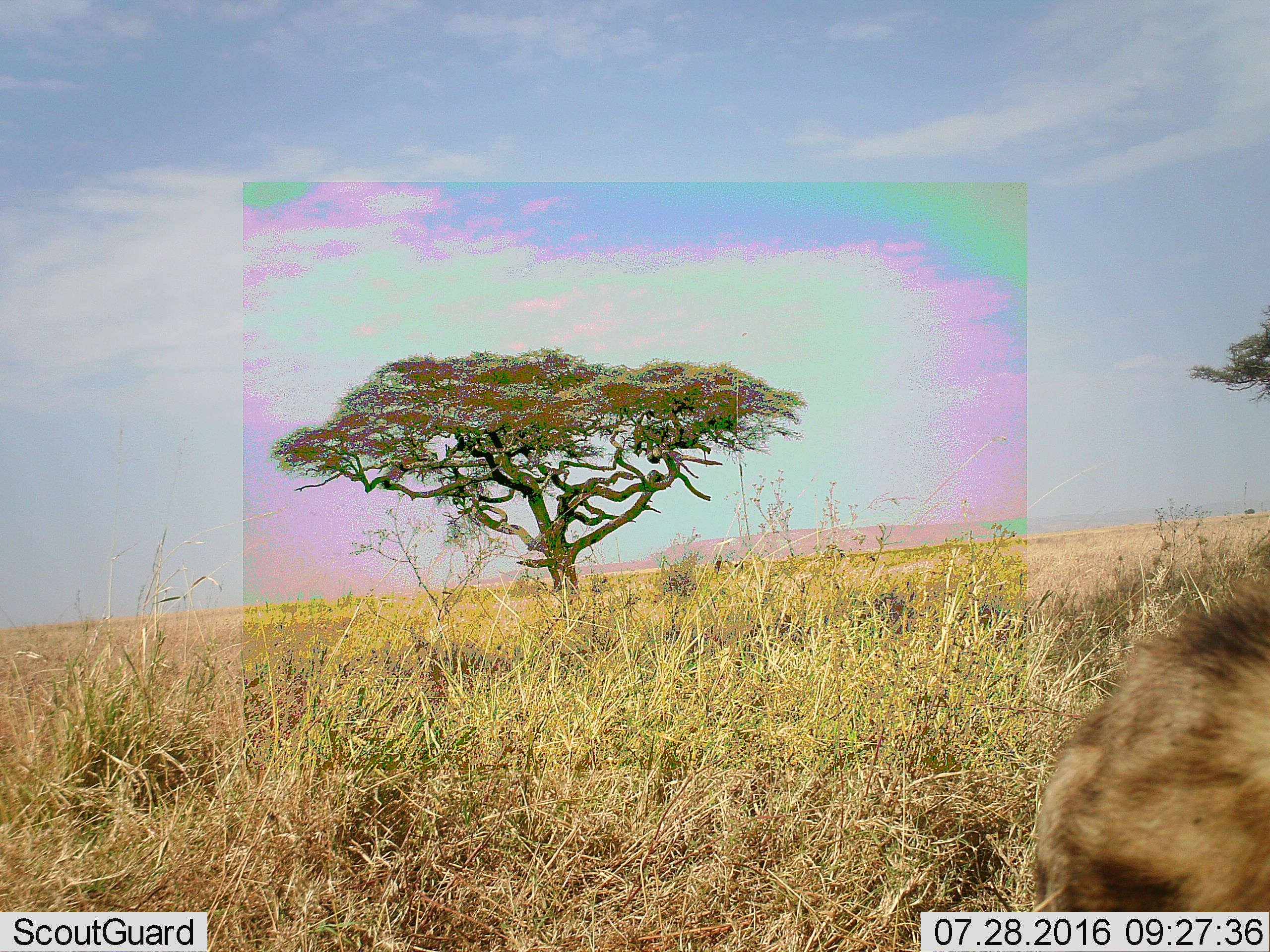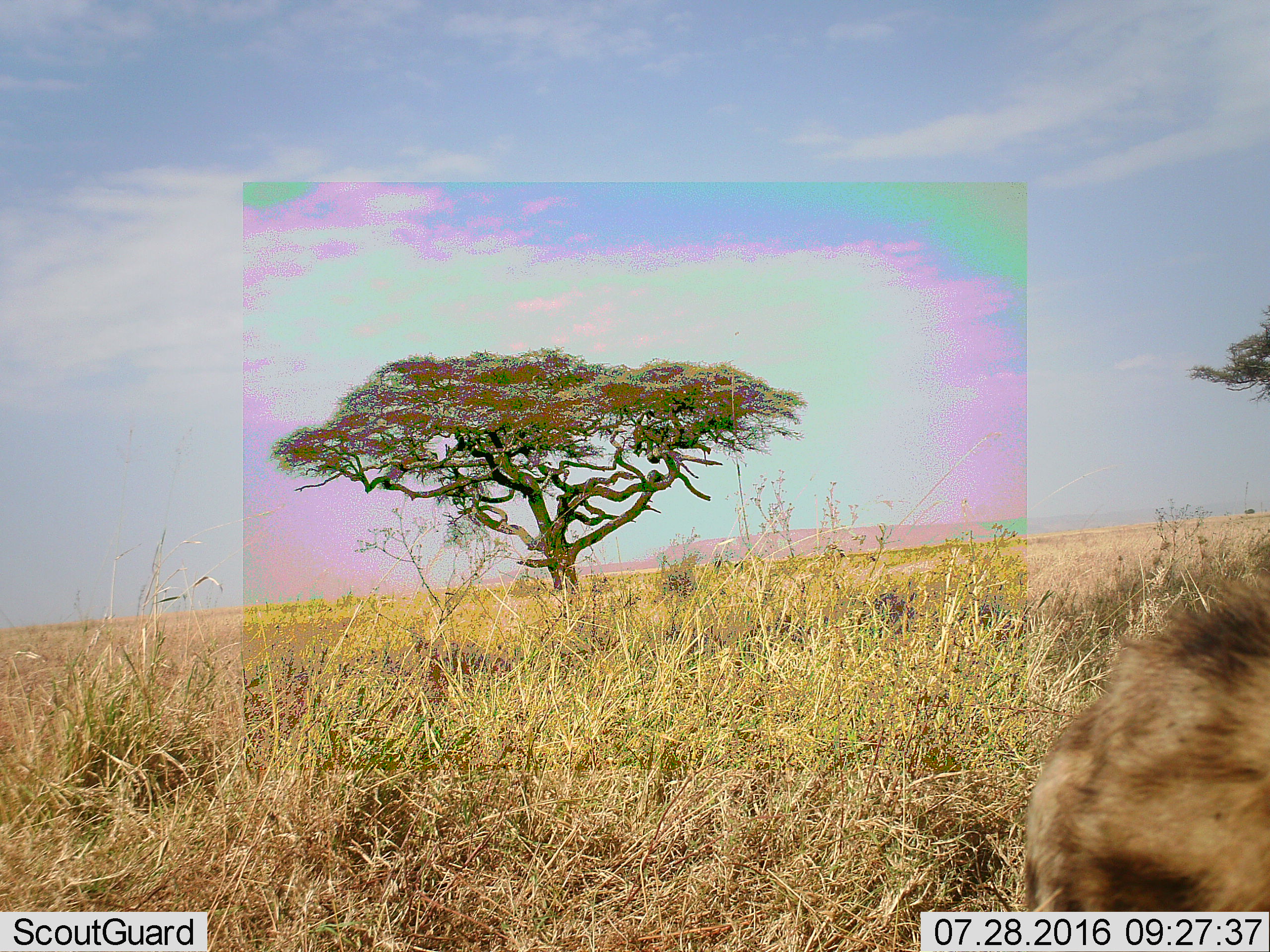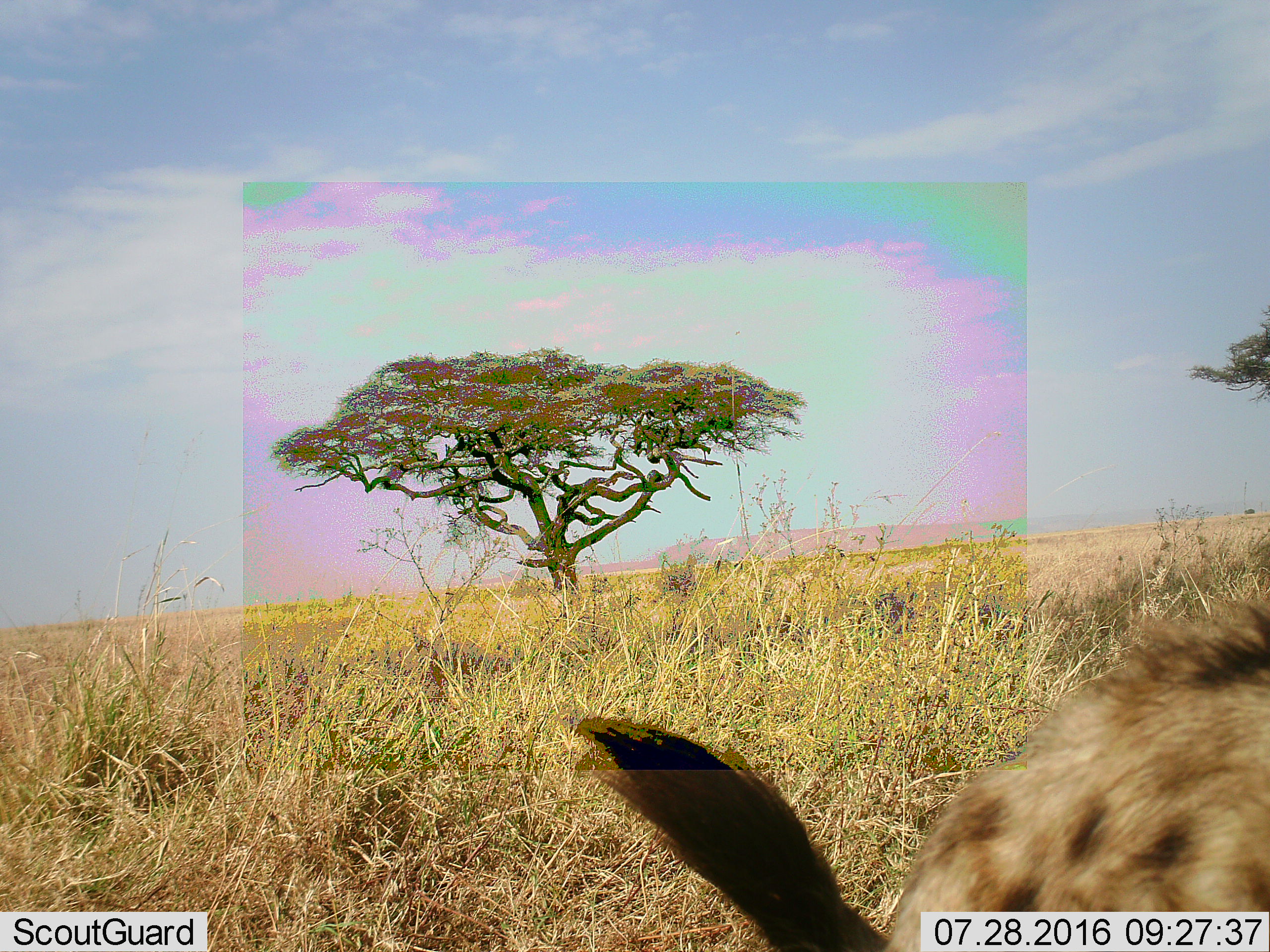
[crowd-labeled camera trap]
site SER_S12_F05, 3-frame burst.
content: unidentified animal